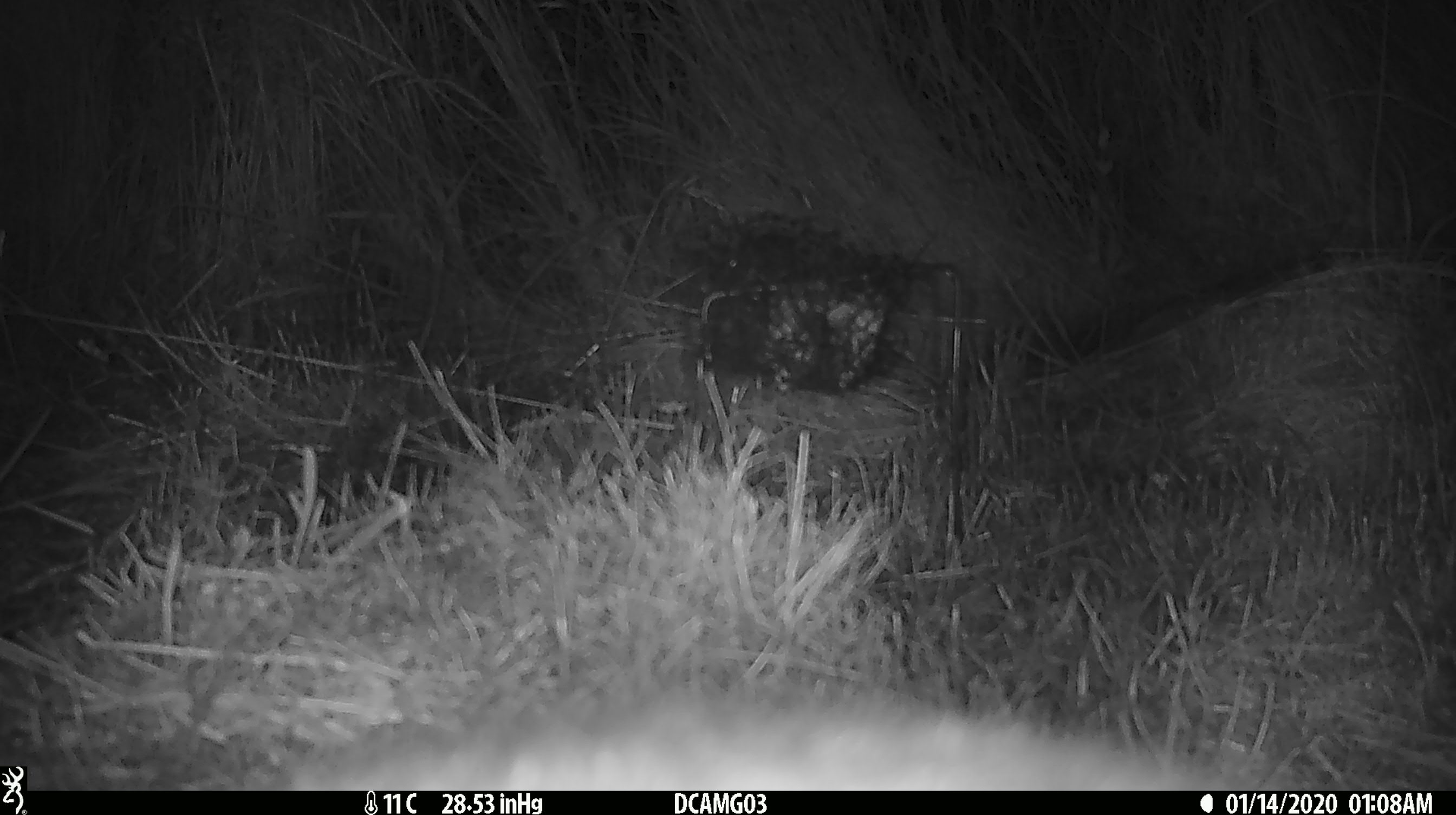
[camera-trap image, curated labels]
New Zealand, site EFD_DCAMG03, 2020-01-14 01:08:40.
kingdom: Animalia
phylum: Chordata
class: Mammalia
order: Diprotodontia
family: Phalangeridae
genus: Trichosurus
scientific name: Trichosurus vulpecula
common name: common brushtail possum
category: possum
Possum (common brushtail possum) (Trichosurus vulpecula).